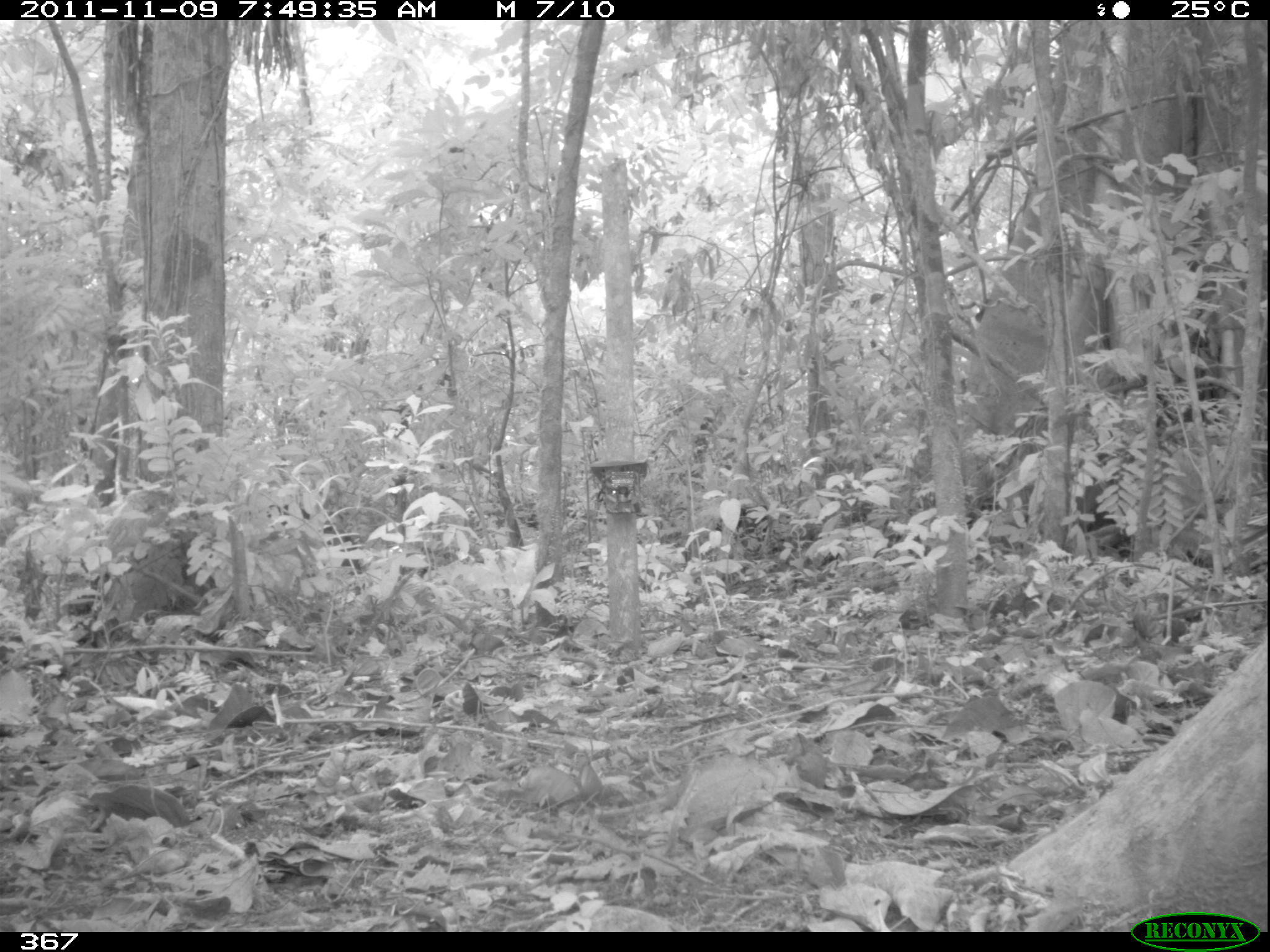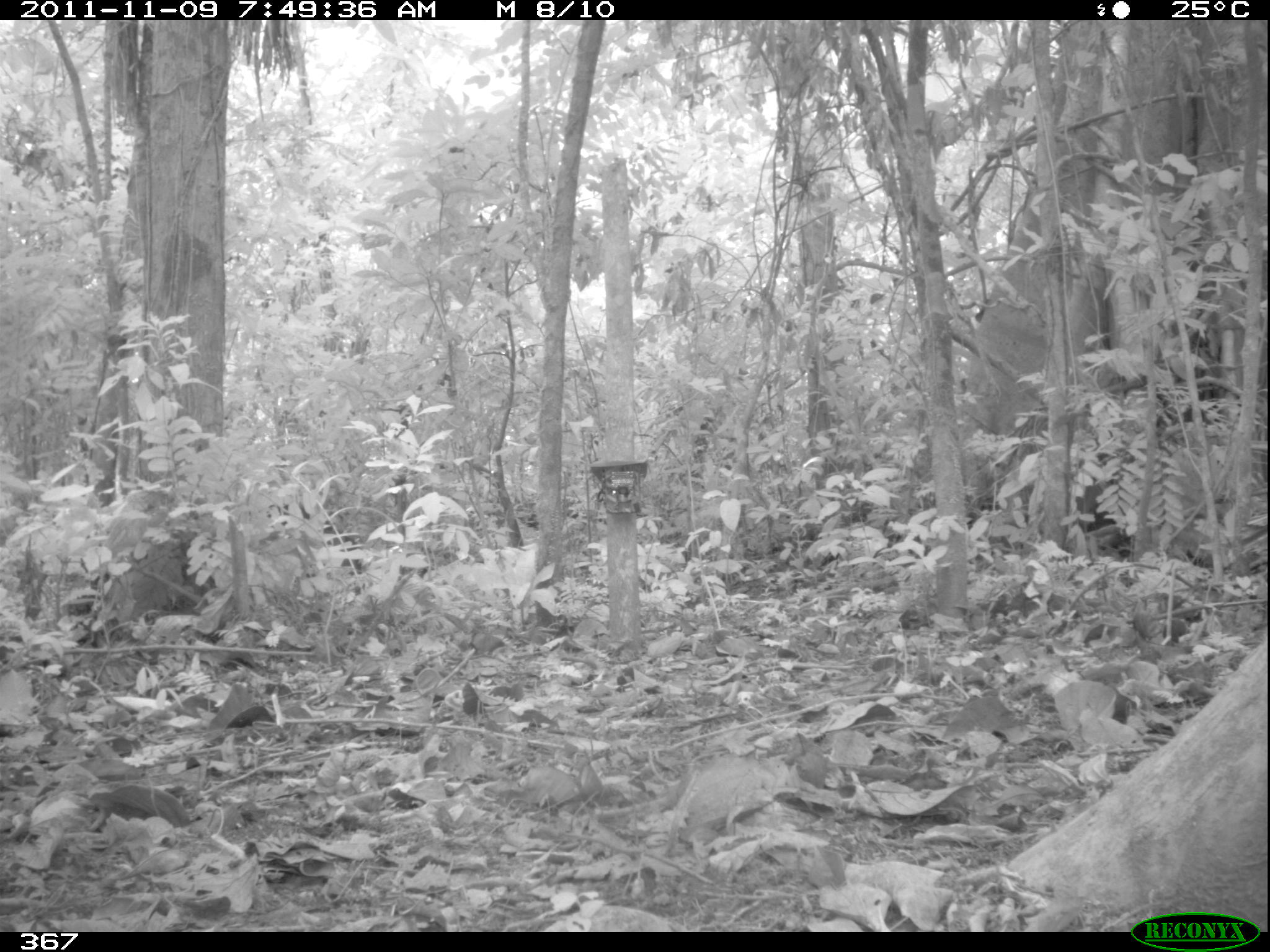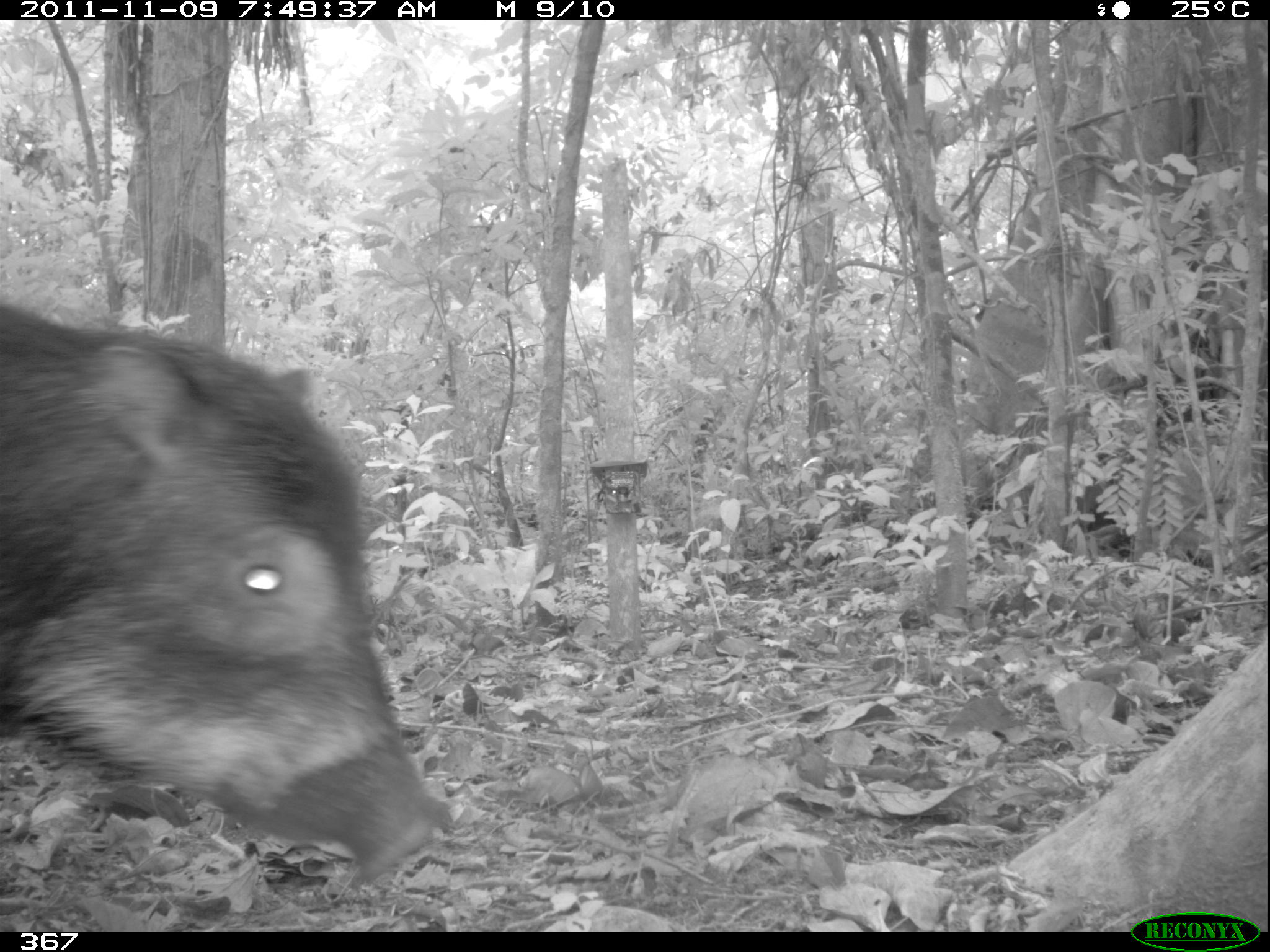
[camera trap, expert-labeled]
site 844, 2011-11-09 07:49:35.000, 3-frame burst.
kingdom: Animalia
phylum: Chordata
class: Mammalia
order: Artiodactyla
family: Tayassuidae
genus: Tayassu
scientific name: Tayassu pecari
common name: white-lipped peccary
Tayassu pecari (white-lipped peccary).